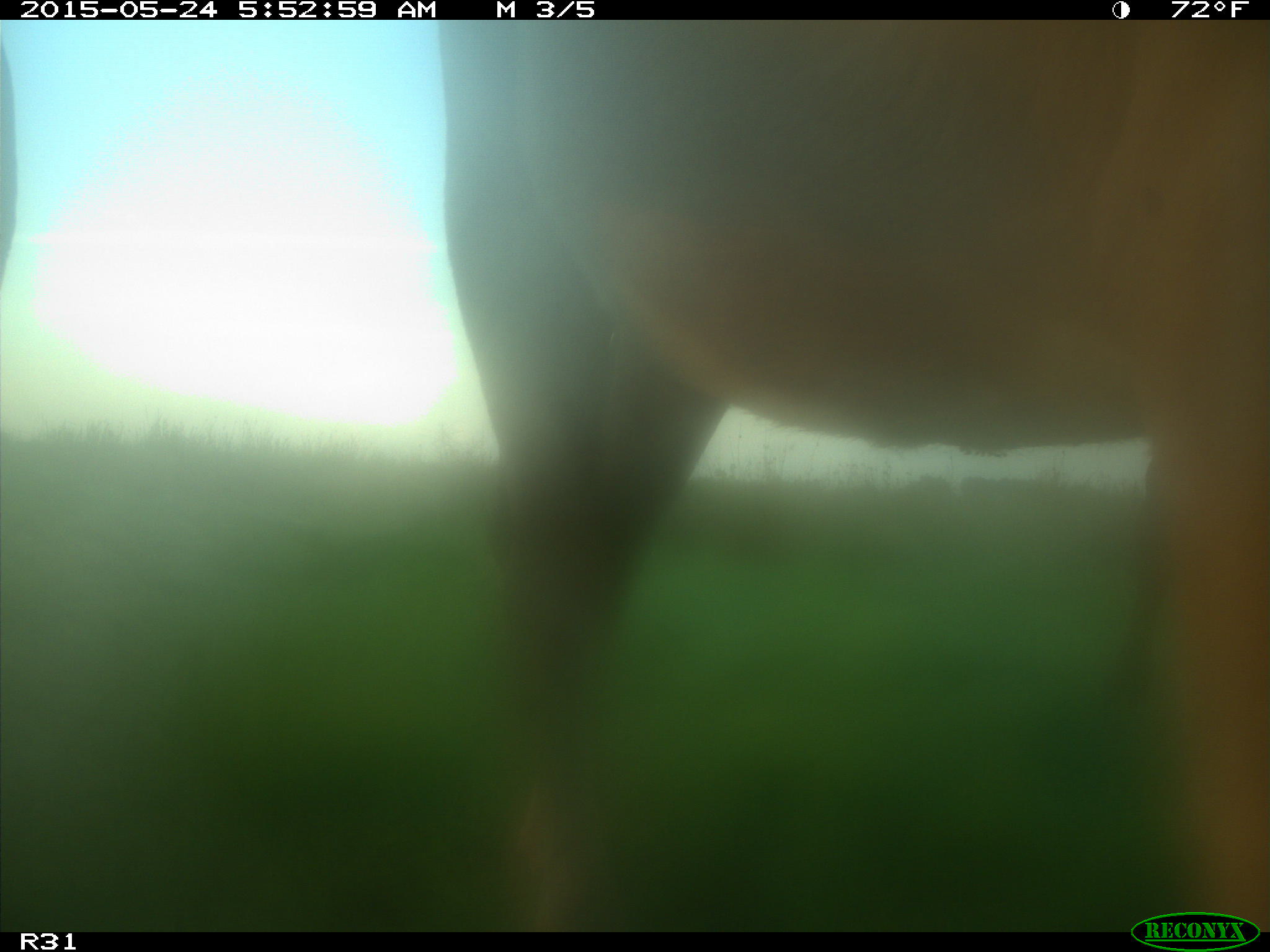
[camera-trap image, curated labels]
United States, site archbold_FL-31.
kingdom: Animalia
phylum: Chordata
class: Mammalia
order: Artiodactyla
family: Bovidae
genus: Bos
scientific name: Bos taurus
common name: domestic cow